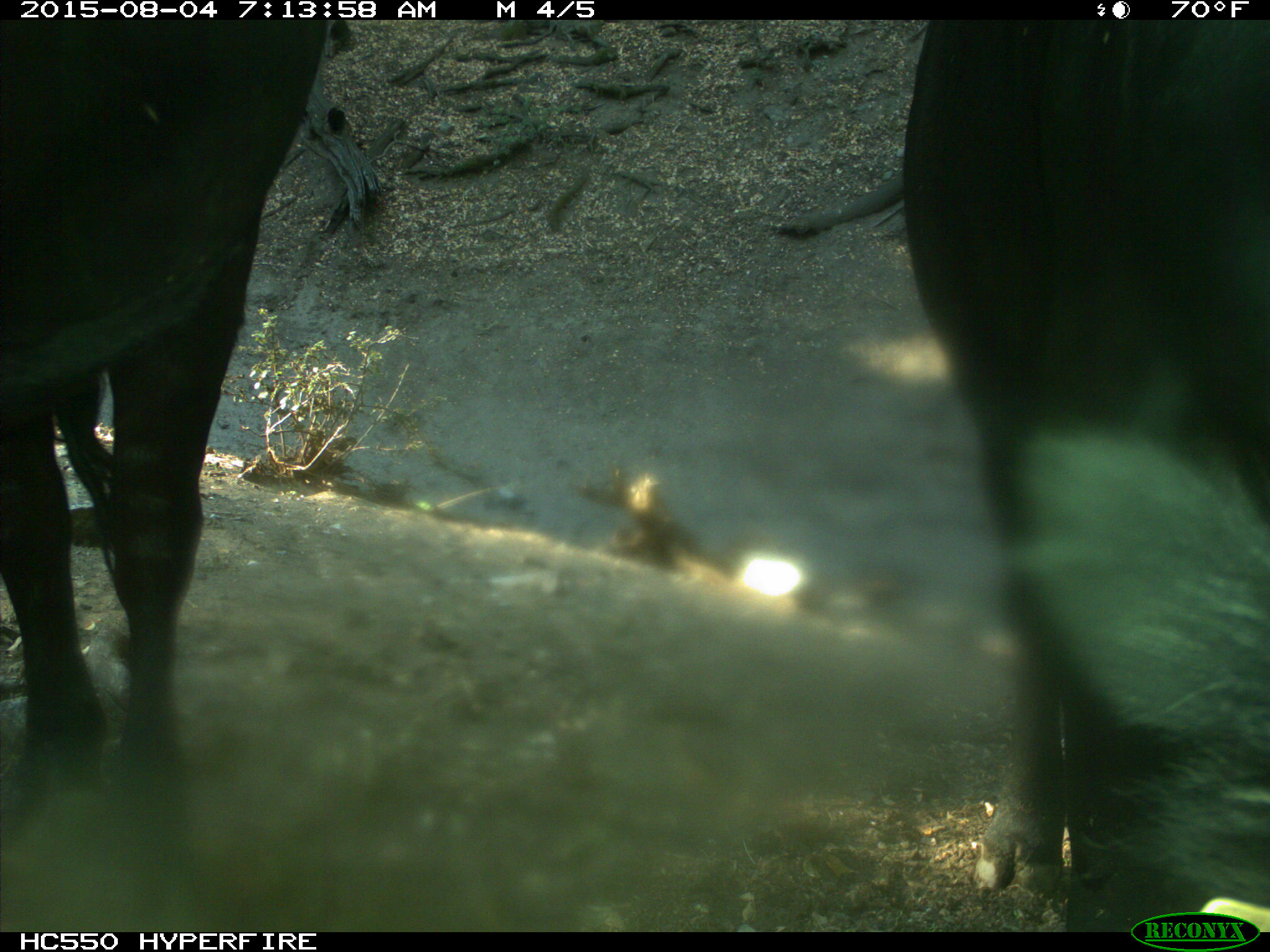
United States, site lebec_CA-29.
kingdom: Animalia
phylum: Chordata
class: Mammalia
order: Artiodactyla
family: Bovidae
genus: Bos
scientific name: Bos taurus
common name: domestic cow